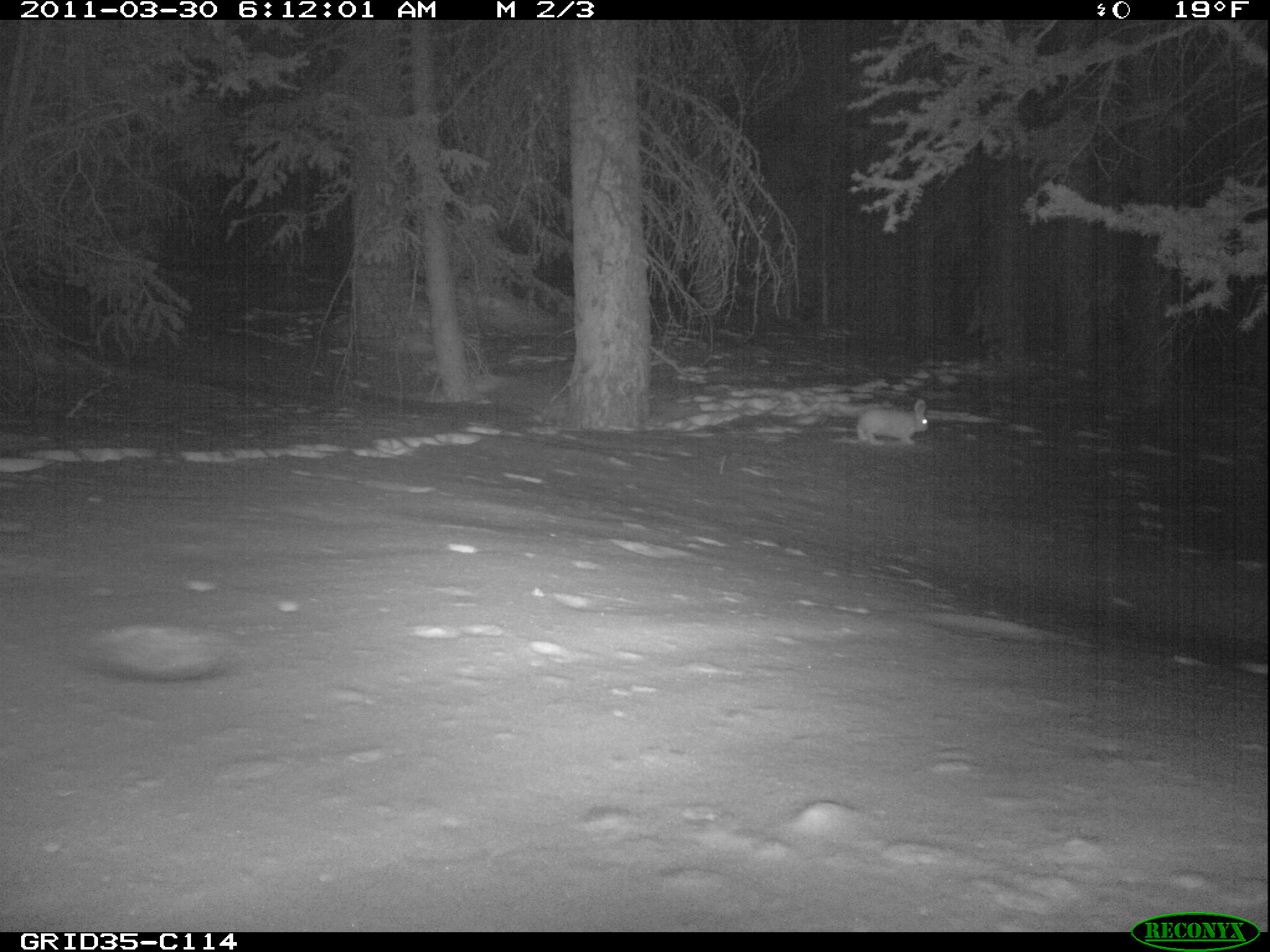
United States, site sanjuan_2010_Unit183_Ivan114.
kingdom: Animalia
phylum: Chordata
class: Mammalia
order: Lagomorpha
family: Leporidae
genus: Lepus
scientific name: Lepus americanus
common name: snowshoe hare